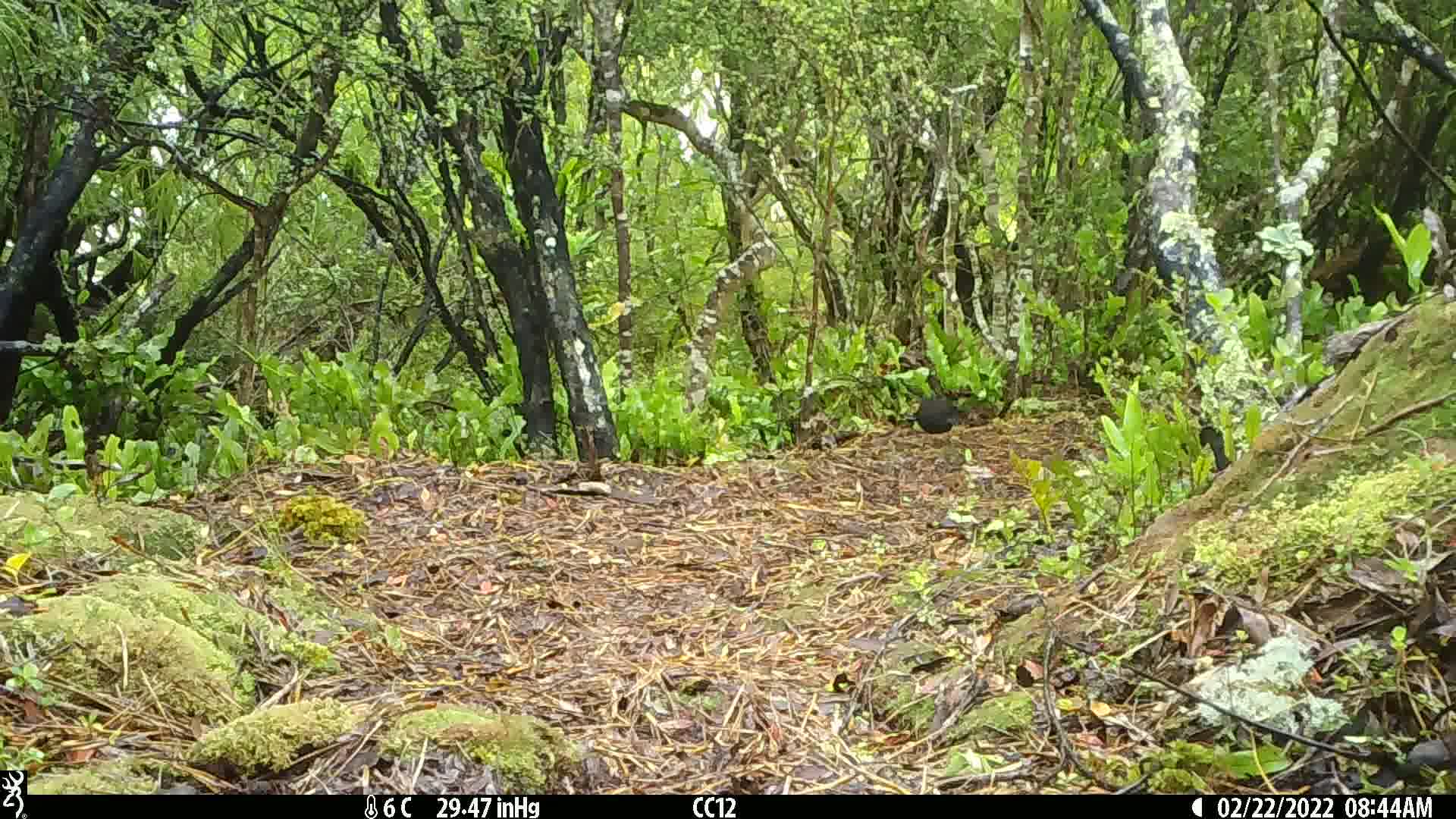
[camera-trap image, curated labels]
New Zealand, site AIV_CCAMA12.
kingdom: Animalia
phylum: Chordata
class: Aves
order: Passeriformes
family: Turdidae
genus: Turdus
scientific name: Turdus merula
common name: eurasian blackbird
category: blackbird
Blackbird (eurasian blackbird) (Turdus merula).